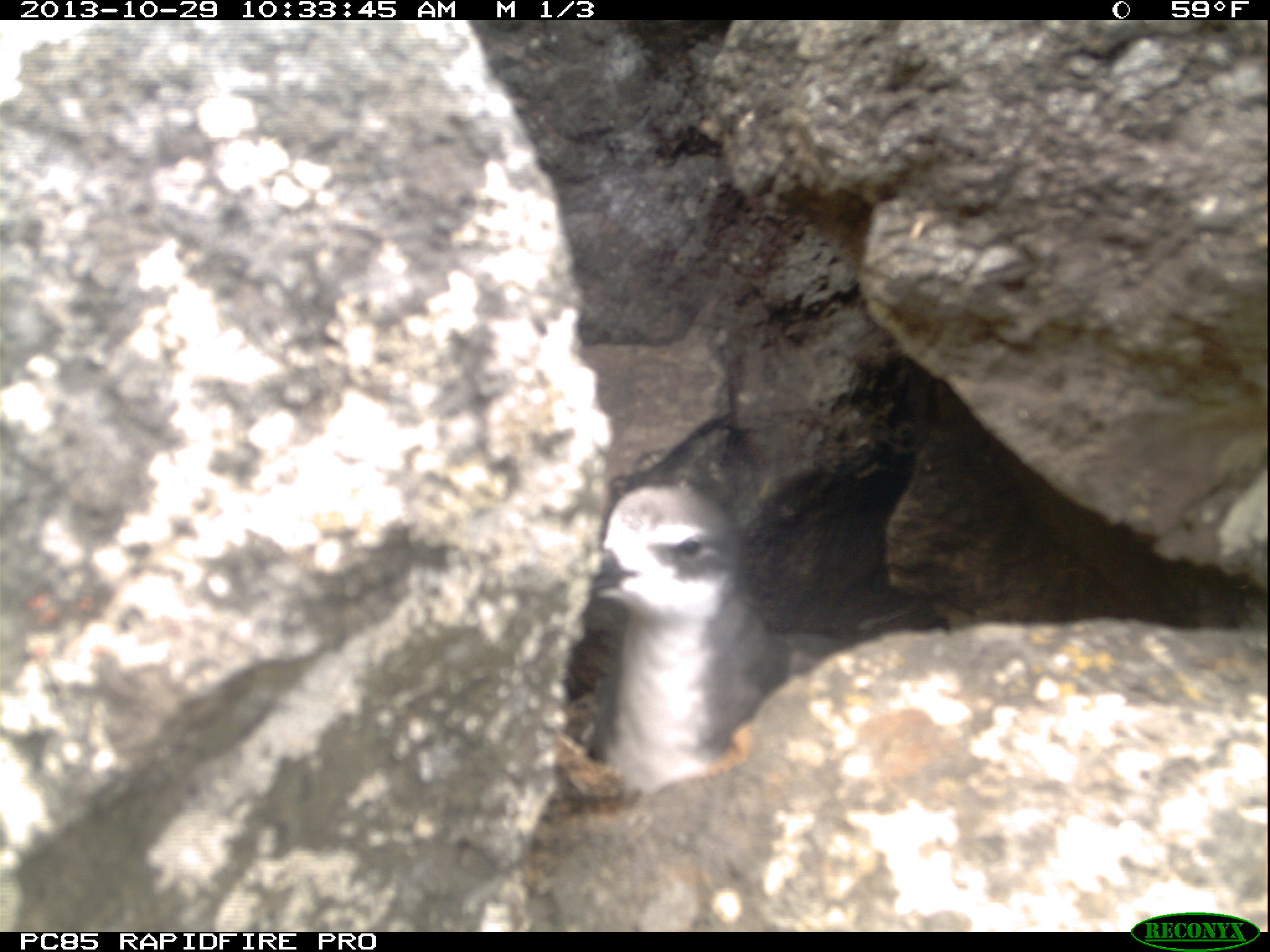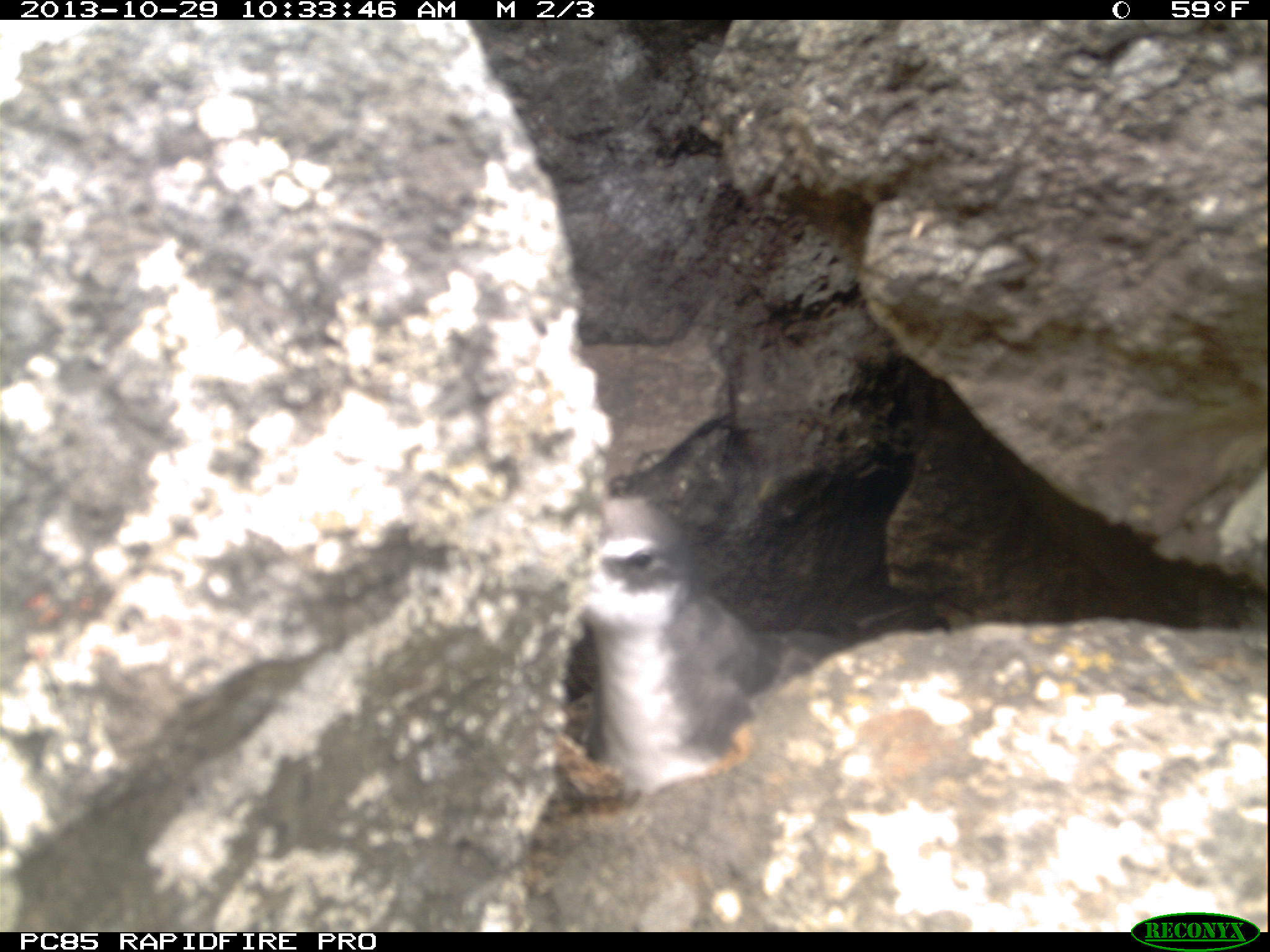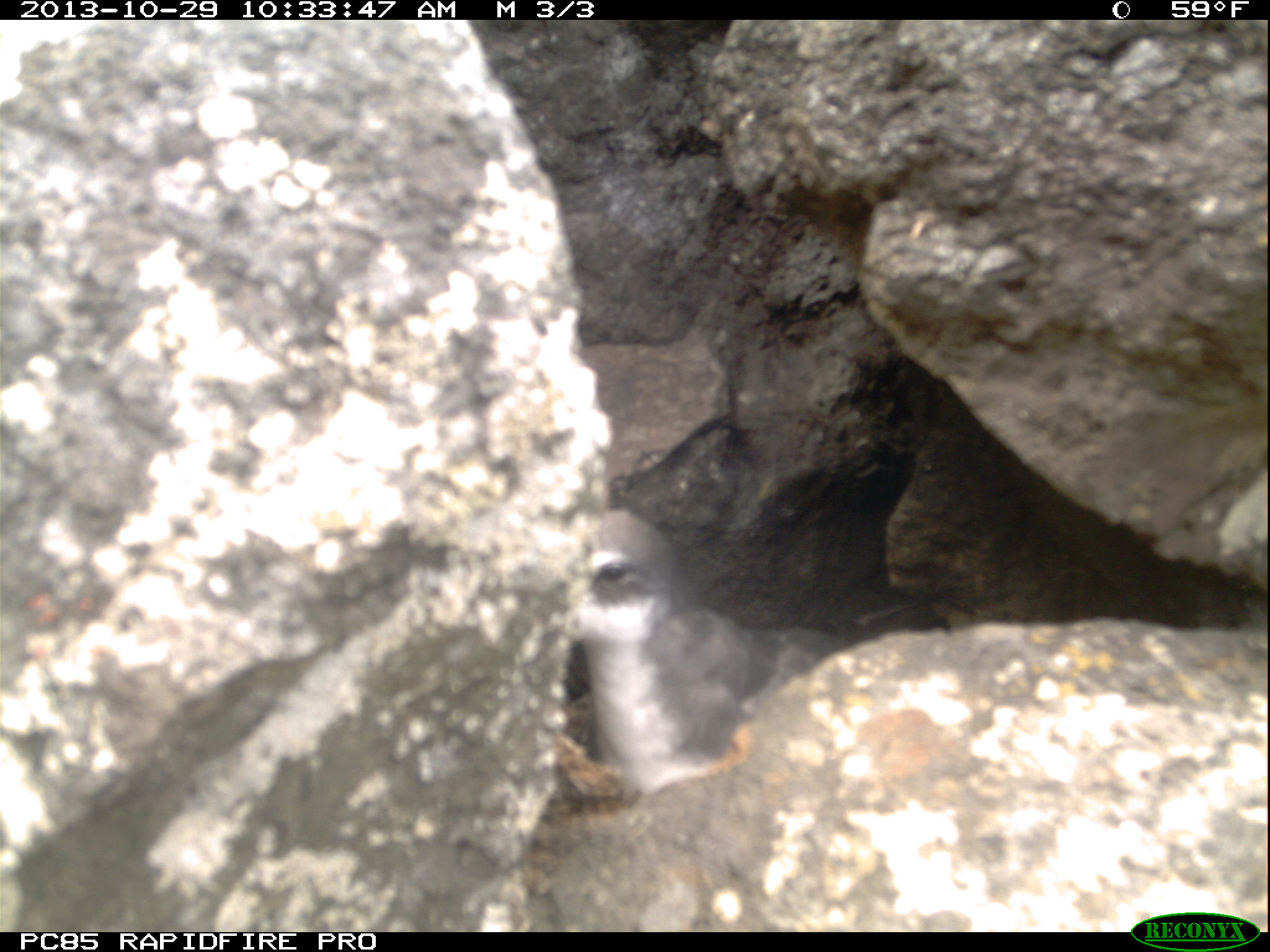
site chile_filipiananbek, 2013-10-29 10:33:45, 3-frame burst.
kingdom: Animalia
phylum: Chordata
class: Aves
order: Procellariiformes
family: Procellariidae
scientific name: Procellariidae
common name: petrel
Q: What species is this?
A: Petrel (Procellariidae).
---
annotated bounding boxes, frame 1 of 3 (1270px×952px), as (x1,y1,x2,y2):
petrel: (552,480,785,809)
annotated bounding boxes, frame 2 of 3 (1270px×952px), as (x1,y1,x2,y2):
petrel: (551,487,856,809)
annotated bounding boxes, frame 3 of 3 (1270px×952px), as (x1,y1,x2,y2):
petrel: (555,506,838,791)